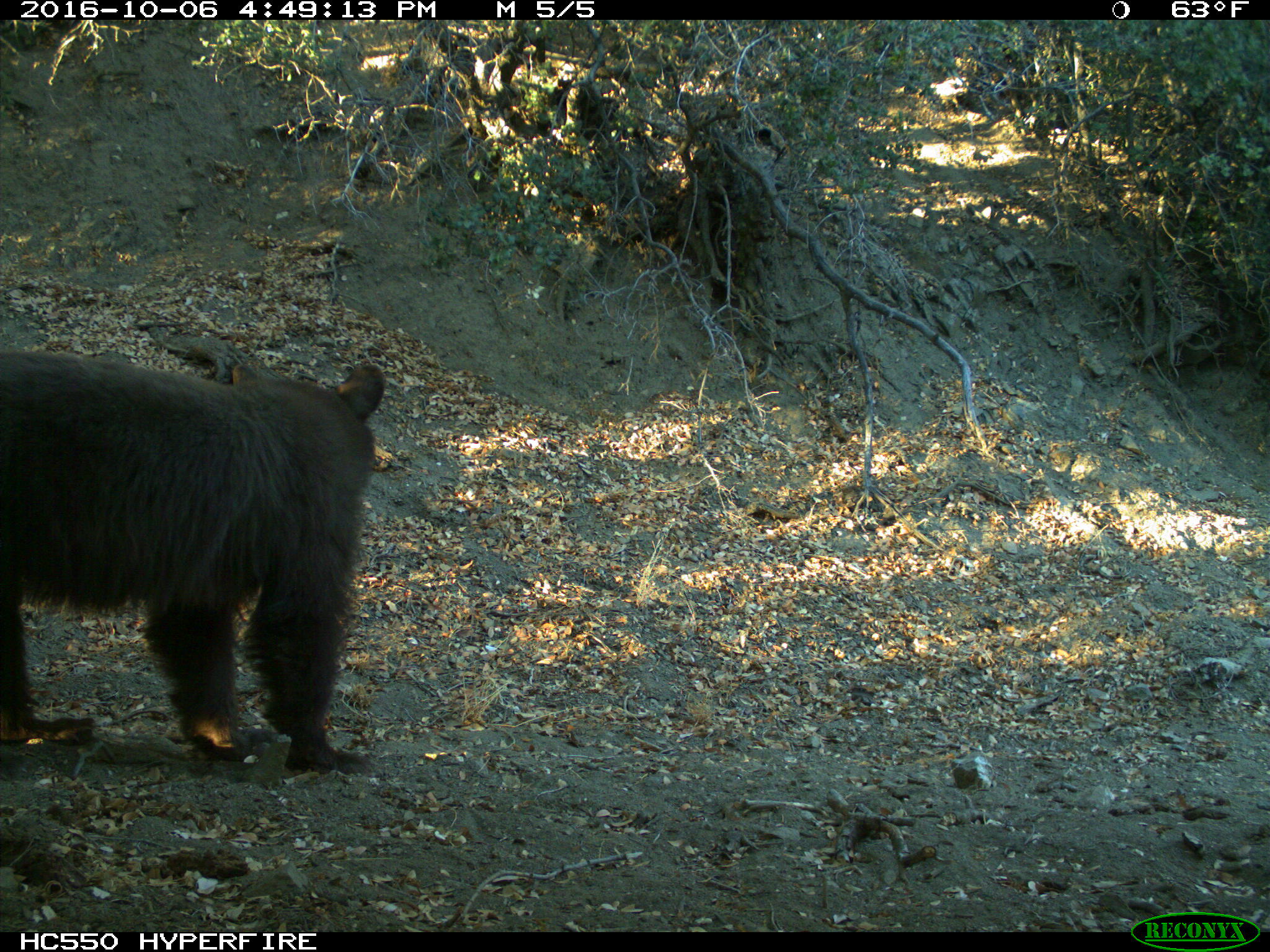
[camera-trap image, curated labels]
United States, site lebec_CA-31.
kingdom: Animalia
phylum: Chordata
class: Mammalia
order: Carnivora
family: Ursidae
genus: Ursus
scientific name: Ursus americanus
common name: american black bear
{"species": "Ursus americanus (american black bear)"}